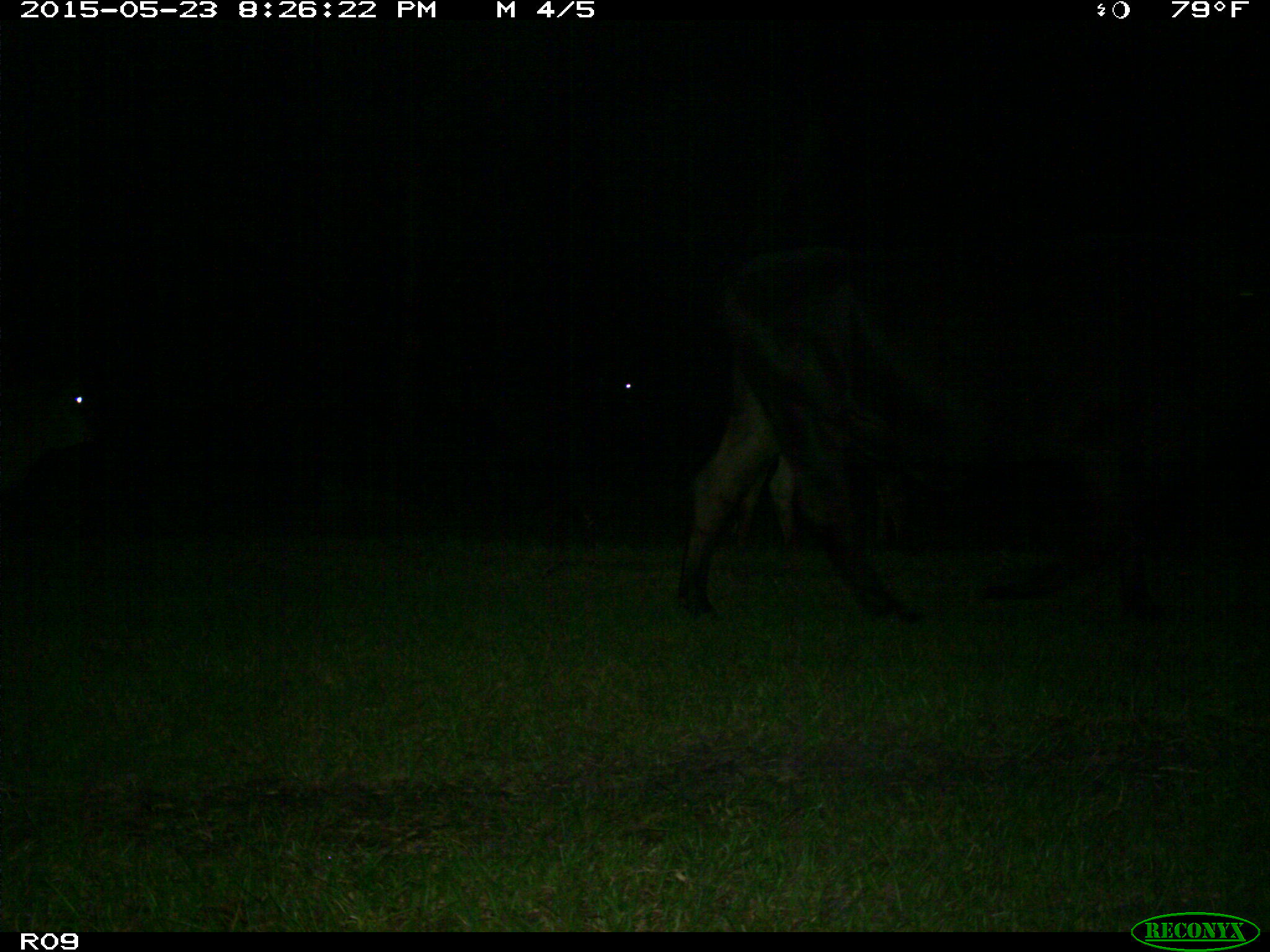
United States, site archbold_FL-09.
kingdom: Animalia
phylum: Chordata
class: Mammalia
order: Artiodactyla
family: Bovidae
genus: Bos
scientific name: Bos taurus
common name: domestic cow